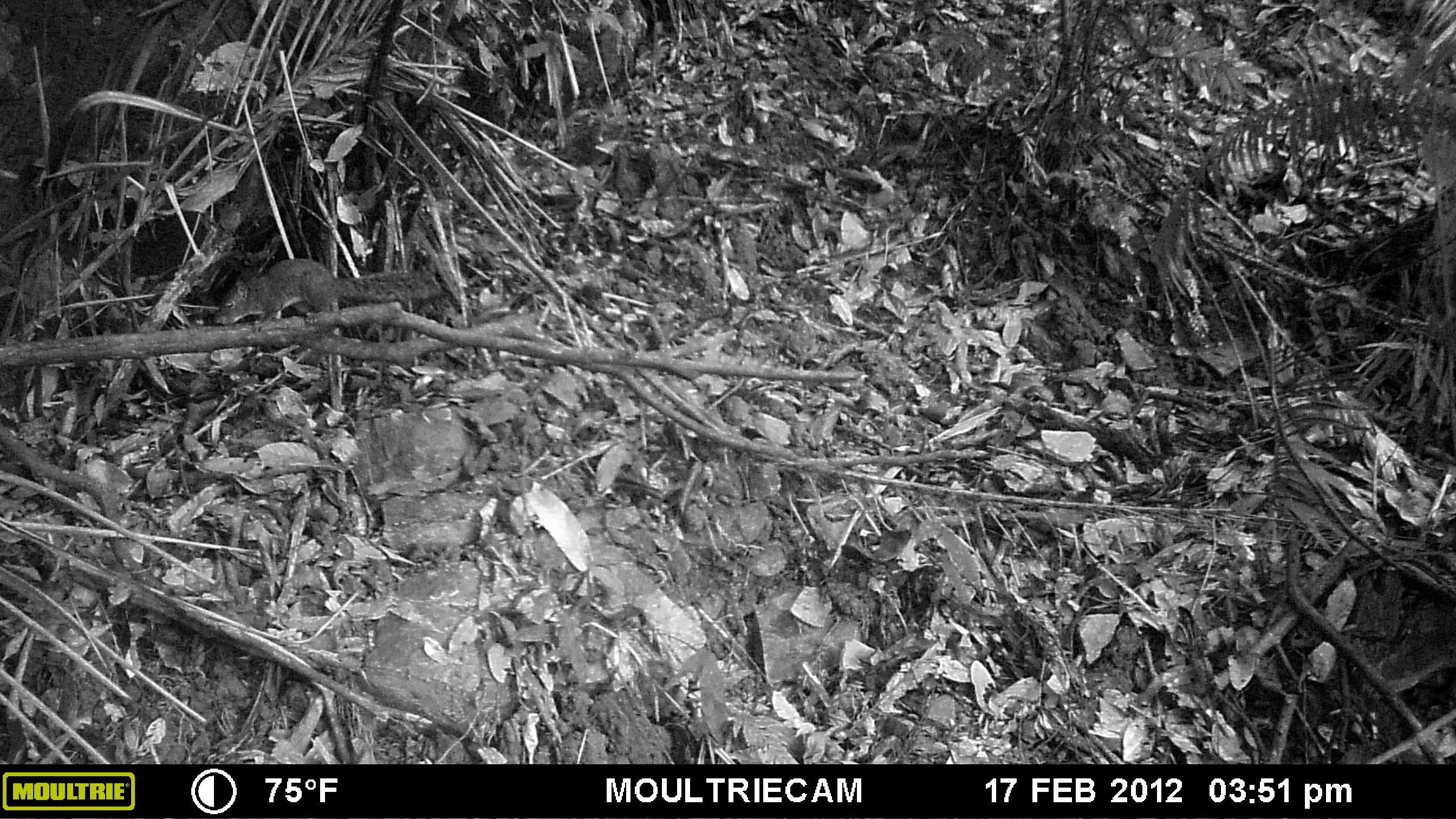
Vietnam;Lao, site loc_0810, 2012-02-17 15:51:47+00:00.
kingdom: Animalia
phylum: Chordata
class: Mammalia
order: Rodentia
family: Sciuridae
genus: Sciurus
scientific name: Sciurus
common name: squirrel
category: unidentified squirrel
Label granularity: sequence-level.